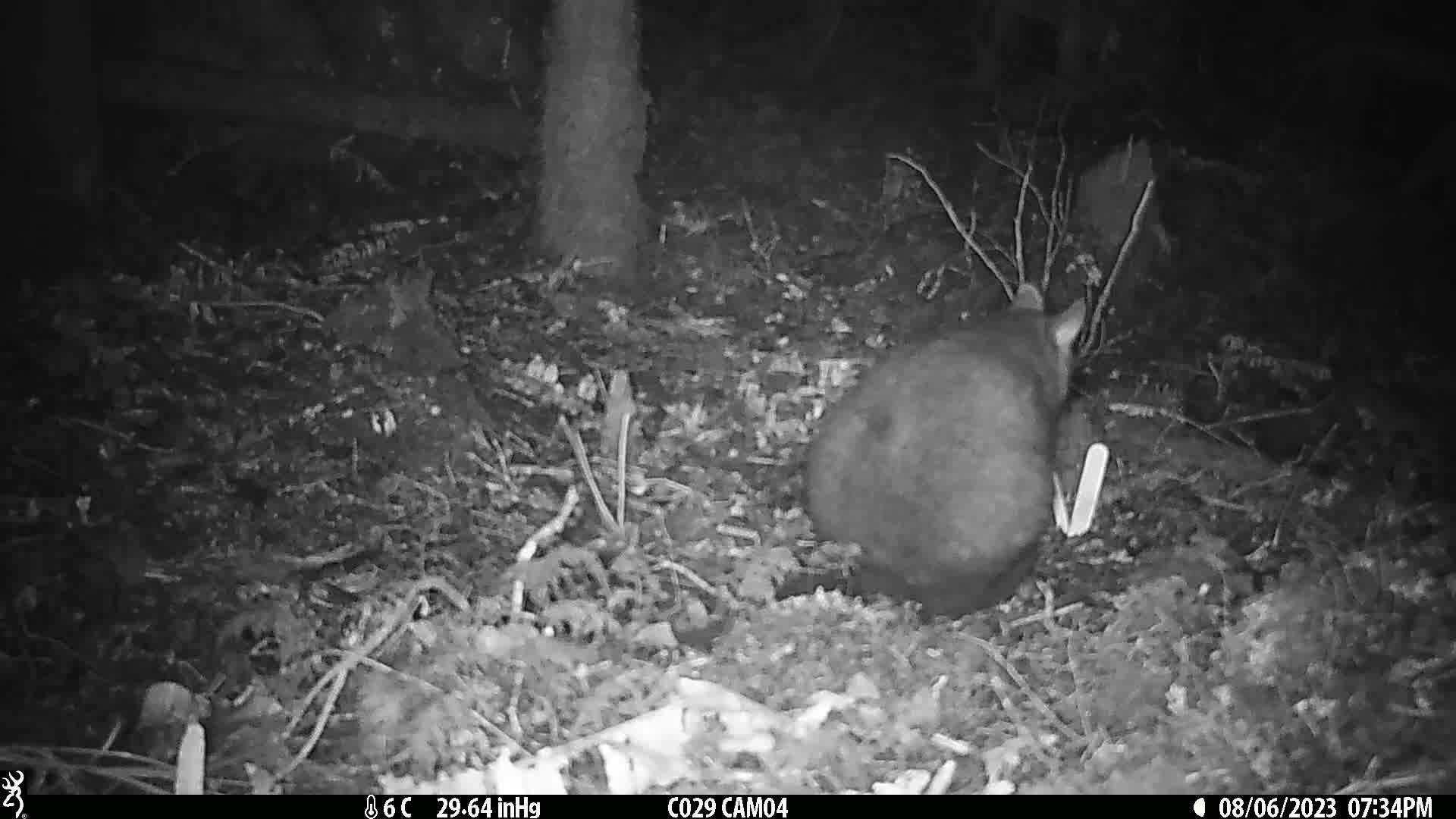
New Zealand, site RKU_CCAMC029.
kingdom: Animalia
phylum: Chordata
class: Mammalia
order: Diprotodontia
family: Phalangeridae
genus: Trichosurus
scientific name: Trichosurus vulpecula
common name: common brushtail possum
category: possum